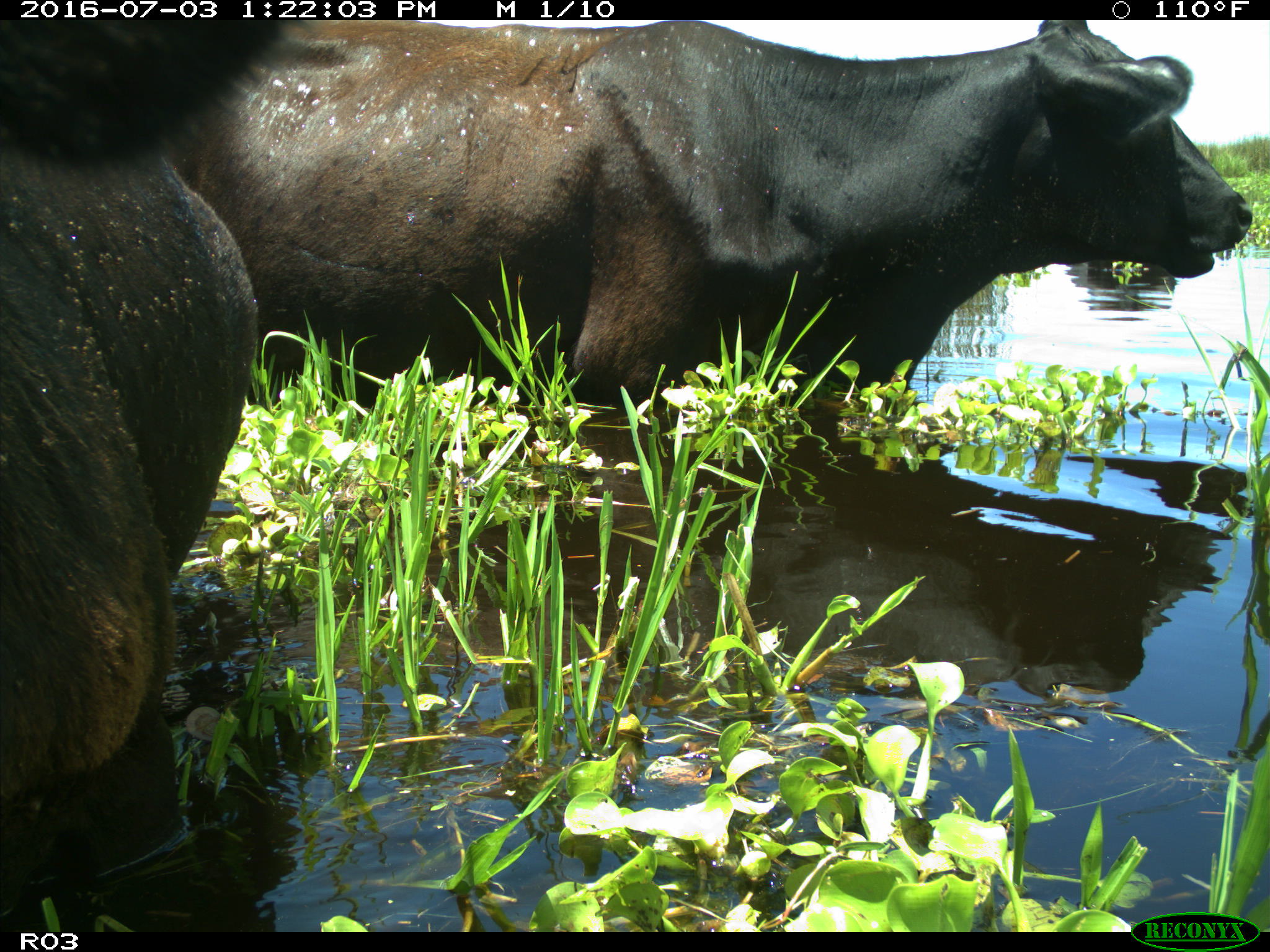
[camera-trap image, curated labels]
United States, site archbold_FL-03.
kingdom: Animalia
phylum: Chordata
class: Mammalia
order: Artiodactyla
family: Bovidae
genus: Bos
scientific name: Bos taurus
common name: domestic cow